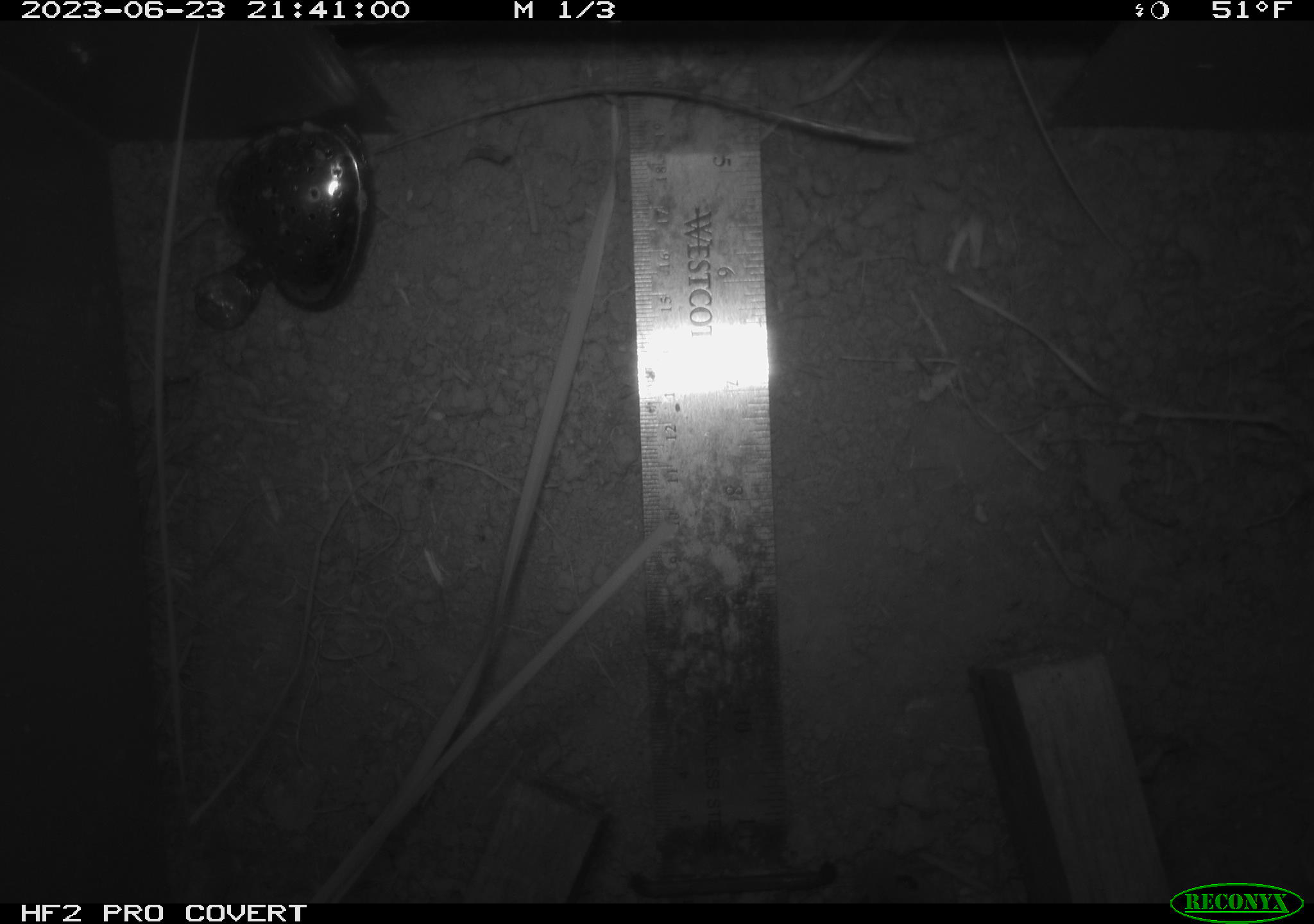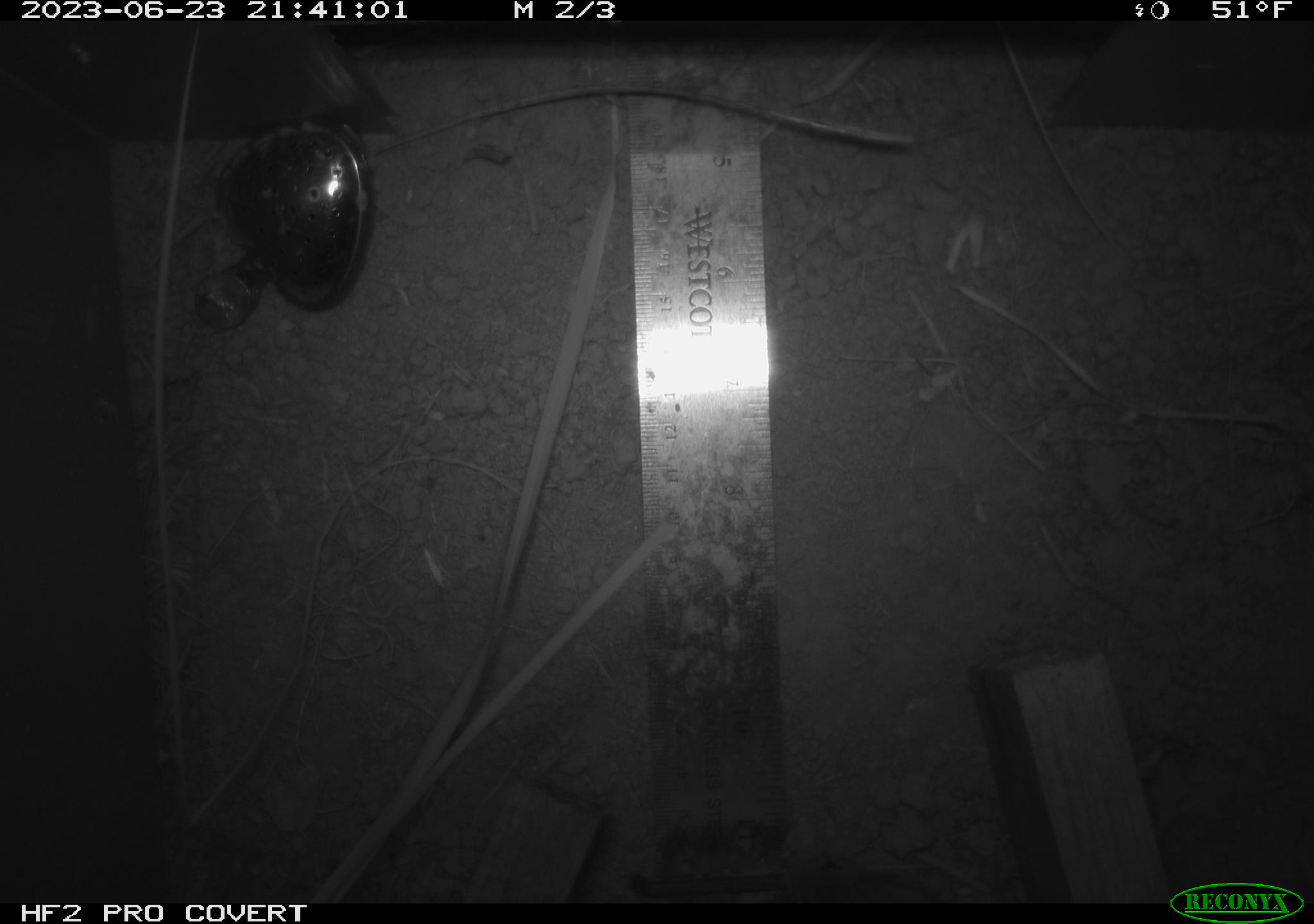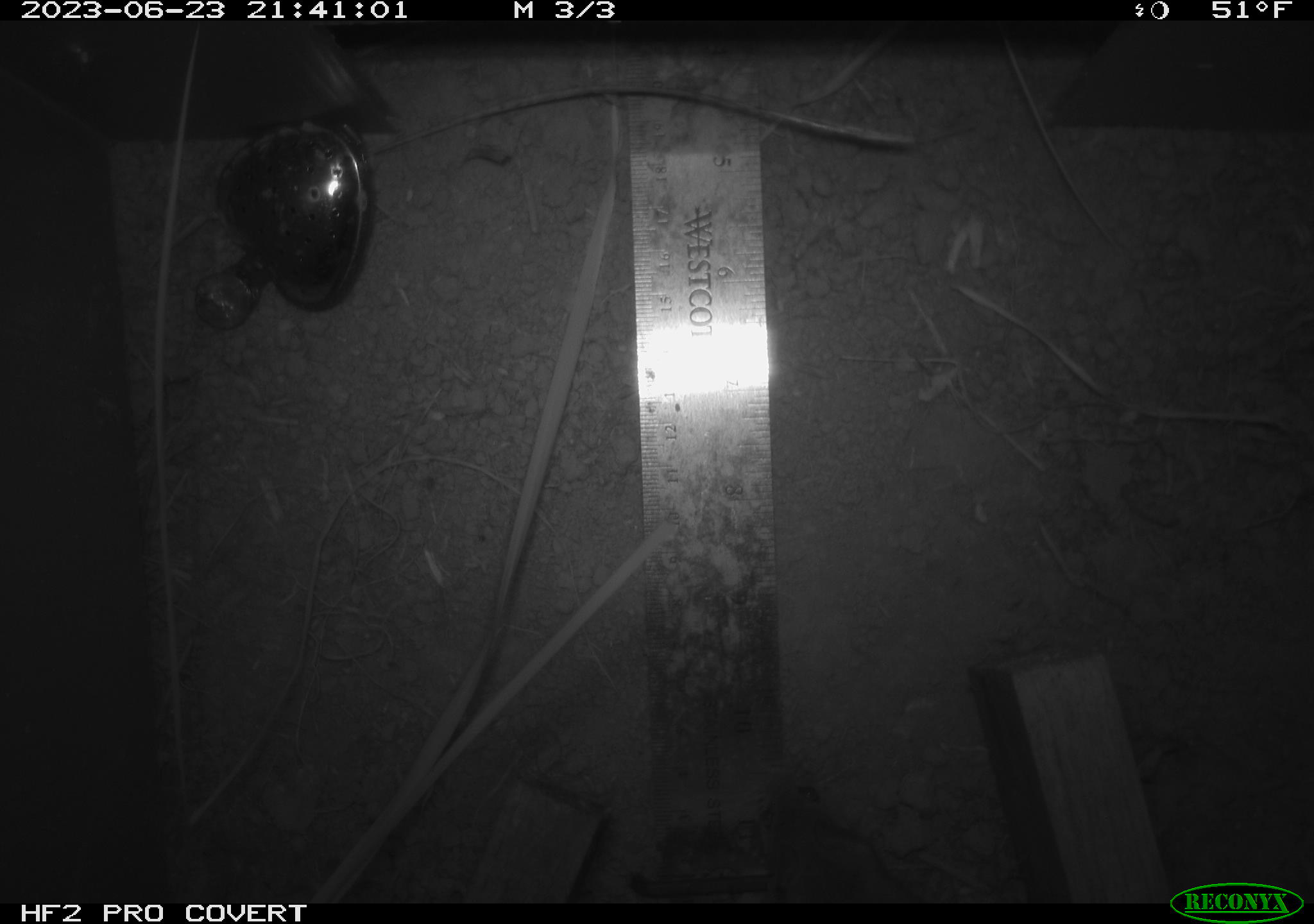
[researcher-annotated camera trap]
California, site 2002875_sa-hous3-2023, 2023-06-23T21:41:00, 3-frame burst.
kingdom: Animalia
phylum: Chordata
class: Mammalia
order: Rodentia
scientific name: Rodentia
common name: mouse species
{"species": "mouse species (Rodentia)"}